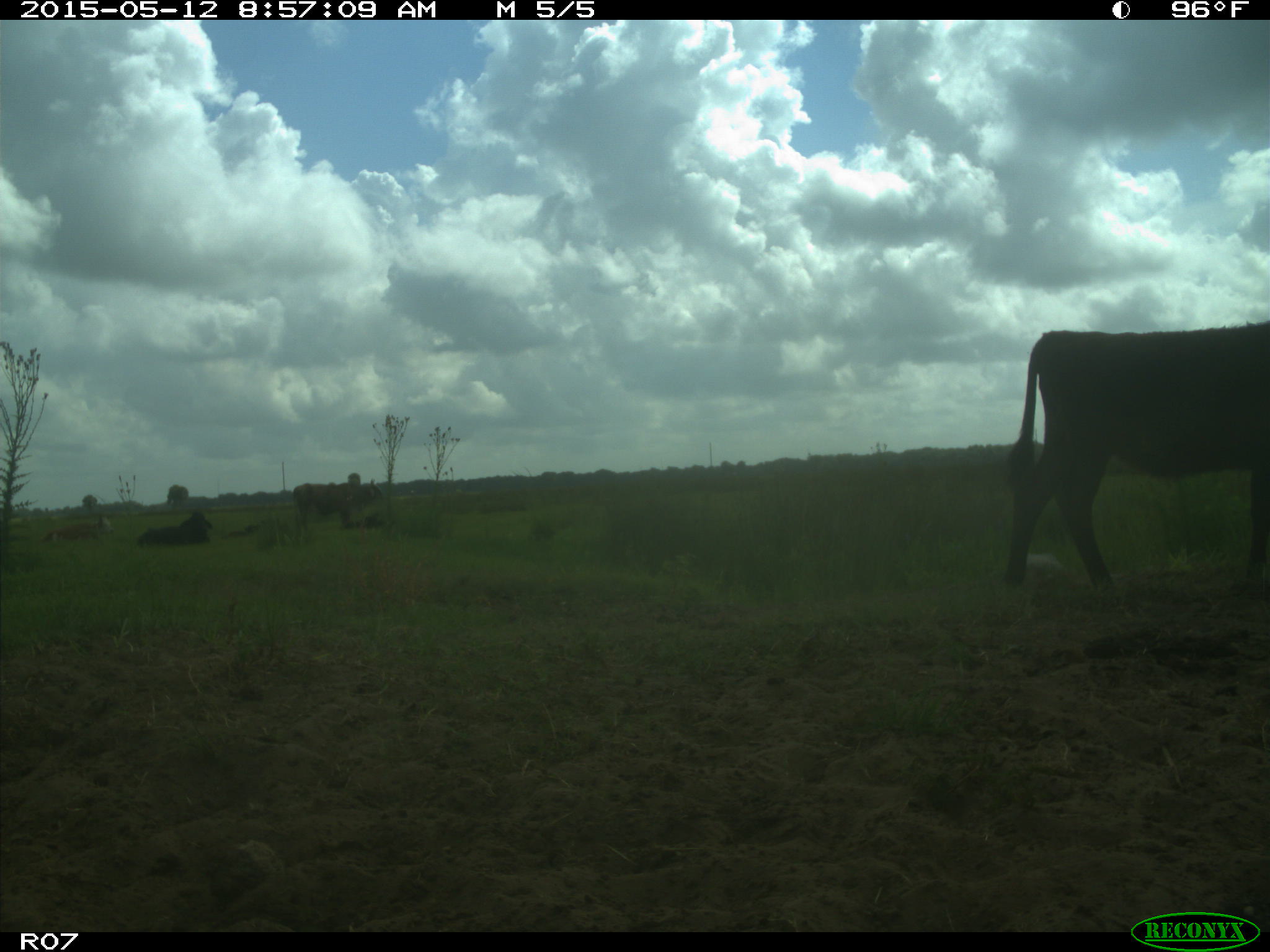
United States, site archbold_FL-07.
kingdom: Animalia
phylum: Chordata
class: Mammalia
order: Artiodactyla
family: Bovidae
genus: Bos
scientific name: Bos taurus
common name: domestic cow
Bos taurus (domestic cow).